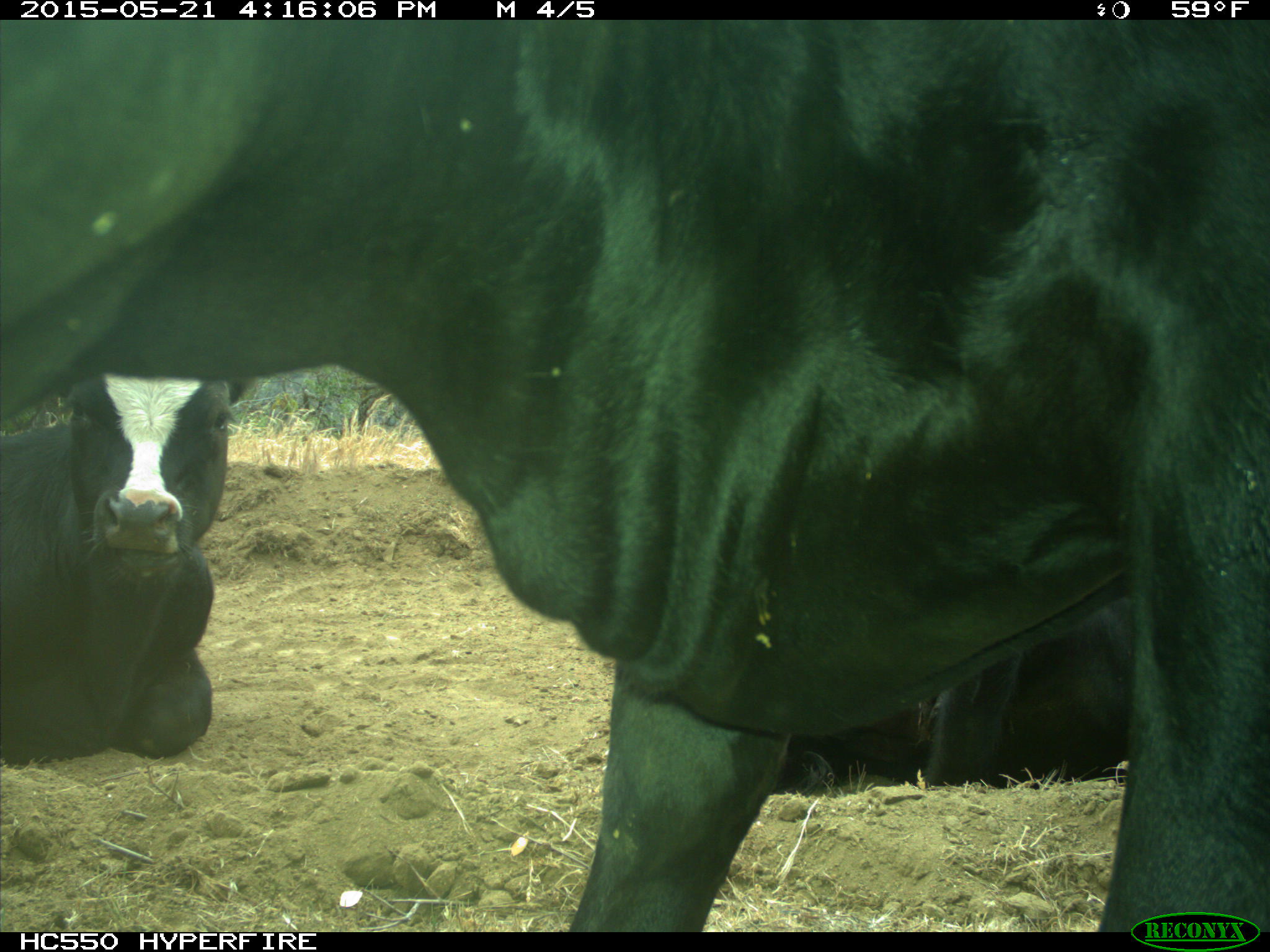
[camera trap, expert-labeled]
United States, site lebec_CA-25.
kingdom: Animalia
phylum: Chordata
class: Mammalia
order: Artiodactyla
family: Bovidae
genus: Bos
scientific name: Bos taurus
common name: domestic cow